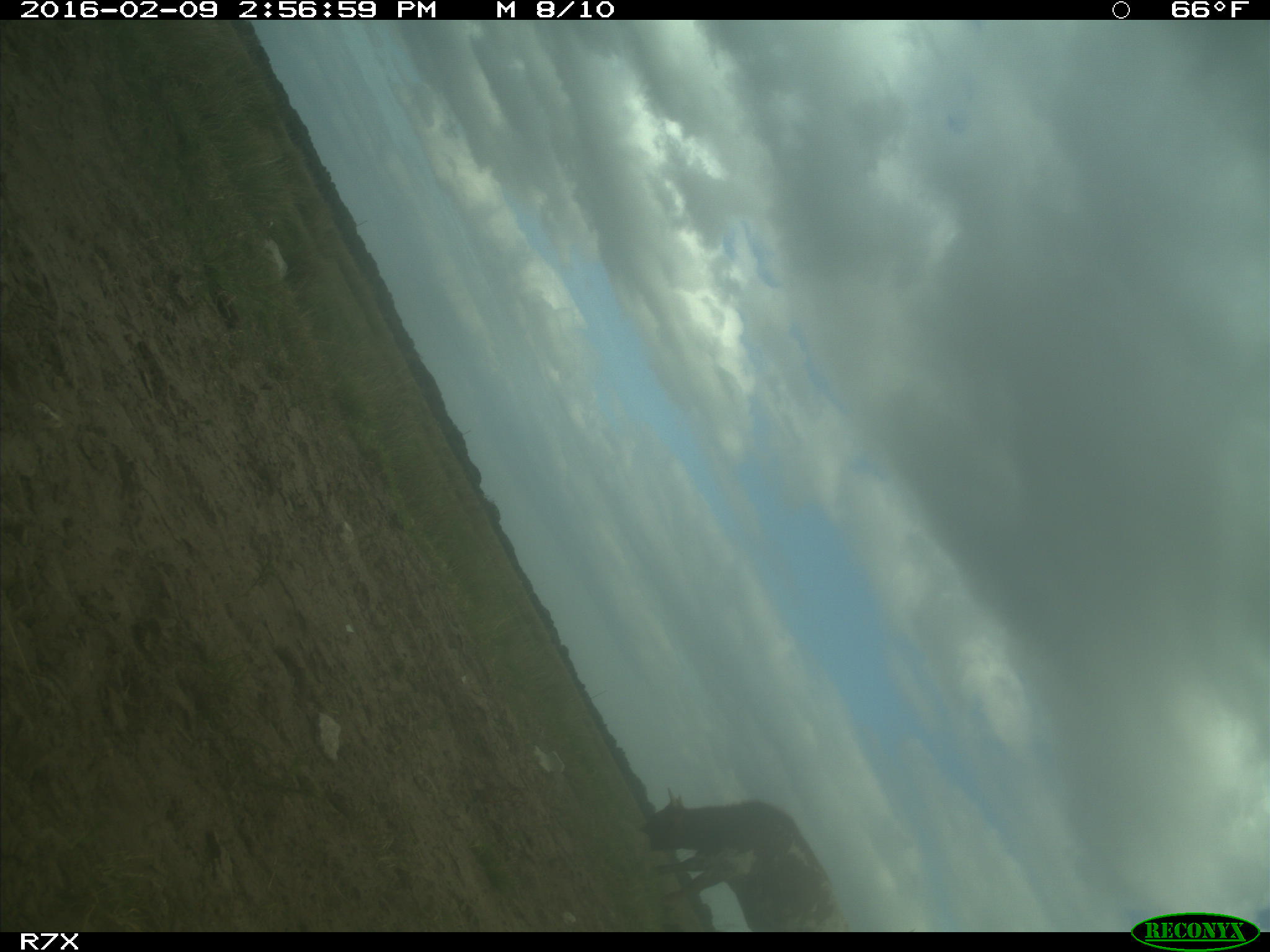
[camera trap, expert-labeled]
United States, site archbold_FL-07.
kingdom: Animalia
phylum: Chordata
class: Mammalia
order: Artiodactyla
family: Bovidae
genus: Bos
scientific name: Bos taurus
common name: domestic cow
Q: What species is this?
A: Bos taurus (domestic cow).